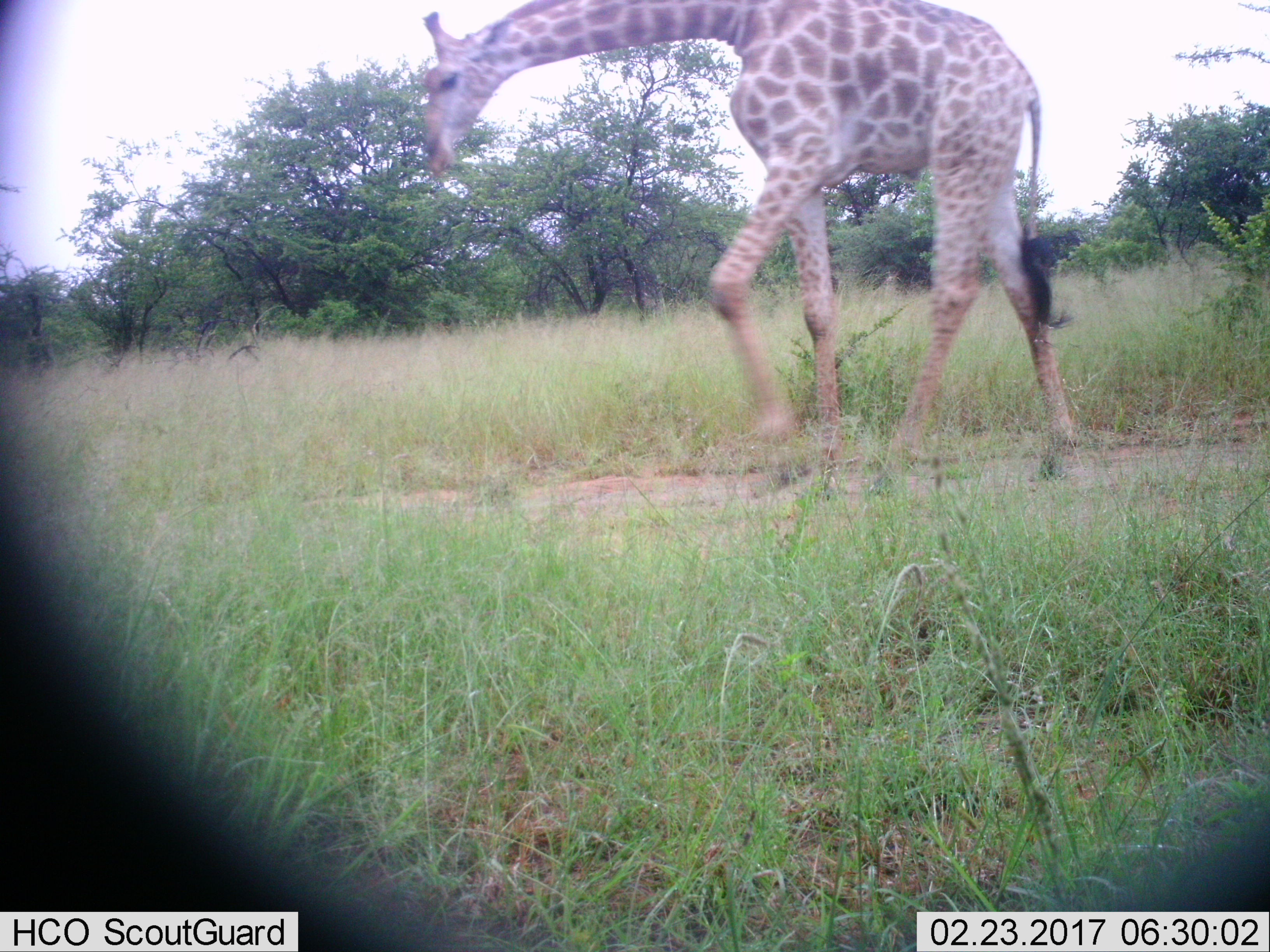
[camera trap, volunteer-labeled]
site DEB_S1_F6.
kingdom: Animalia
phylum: Chordata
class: Mammalia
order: Artiodactyla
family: Giraffidae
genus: Giraffa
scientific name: Giraffa camelopardalis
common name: giraffe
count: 1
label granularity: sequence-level